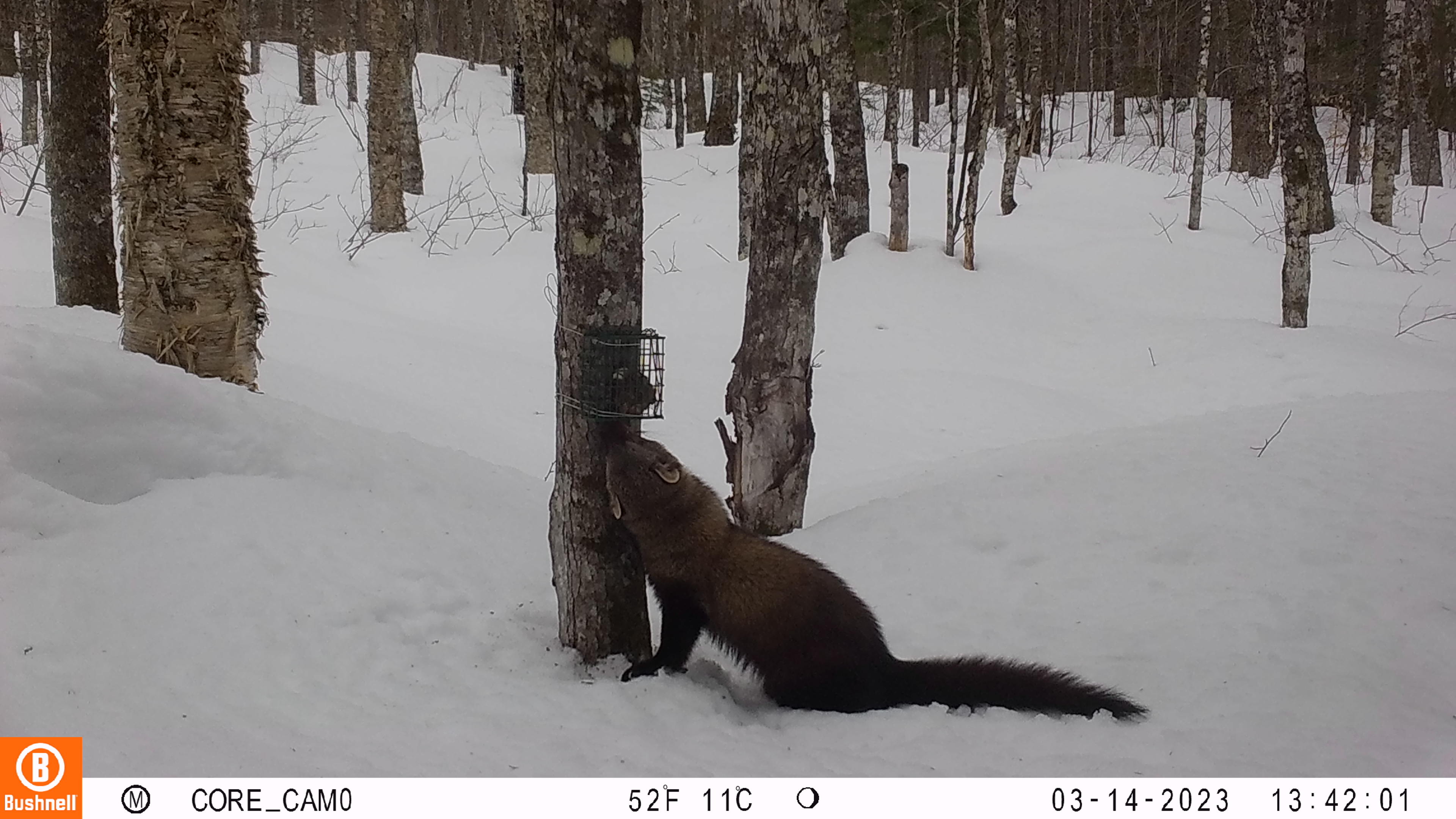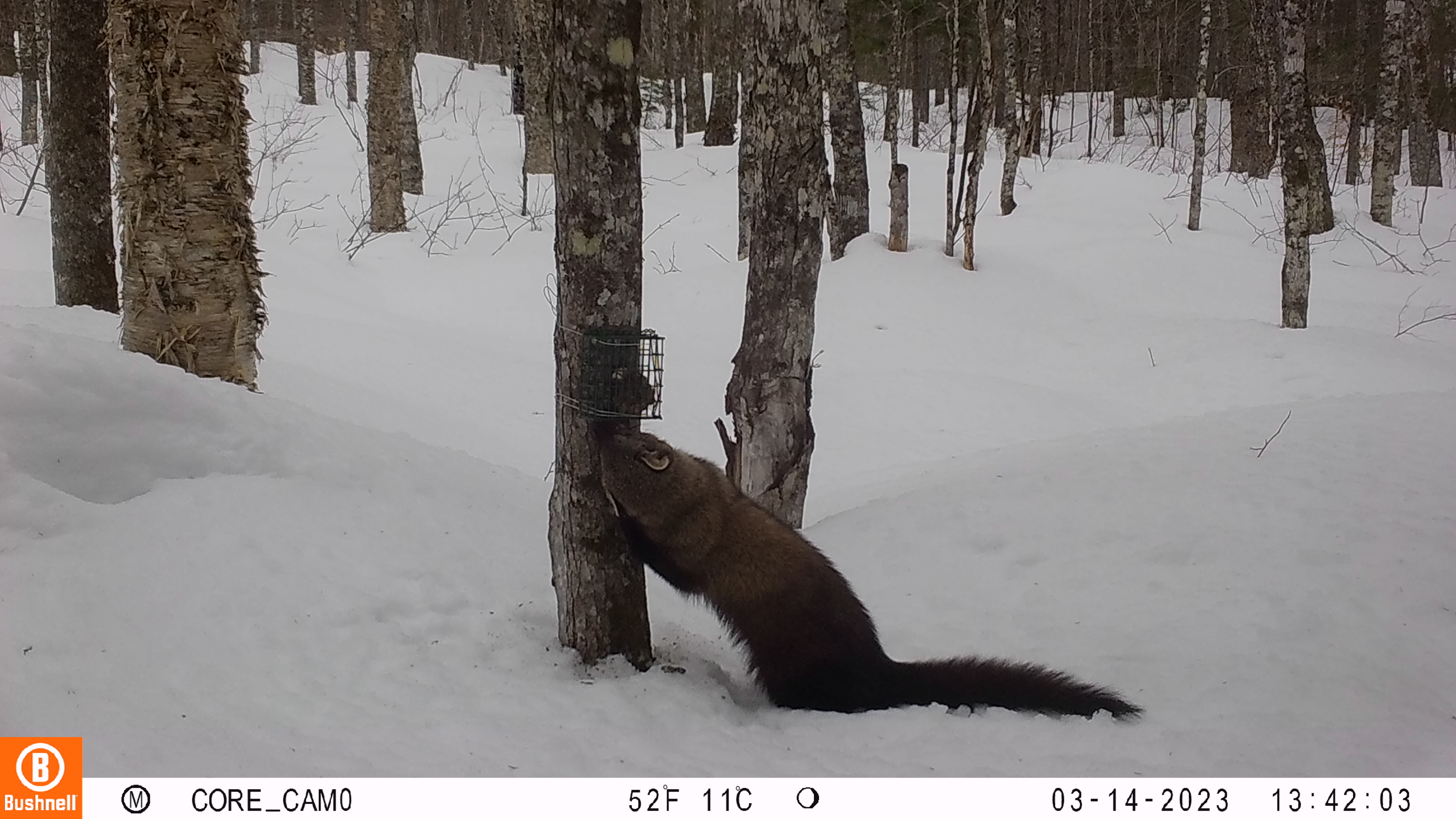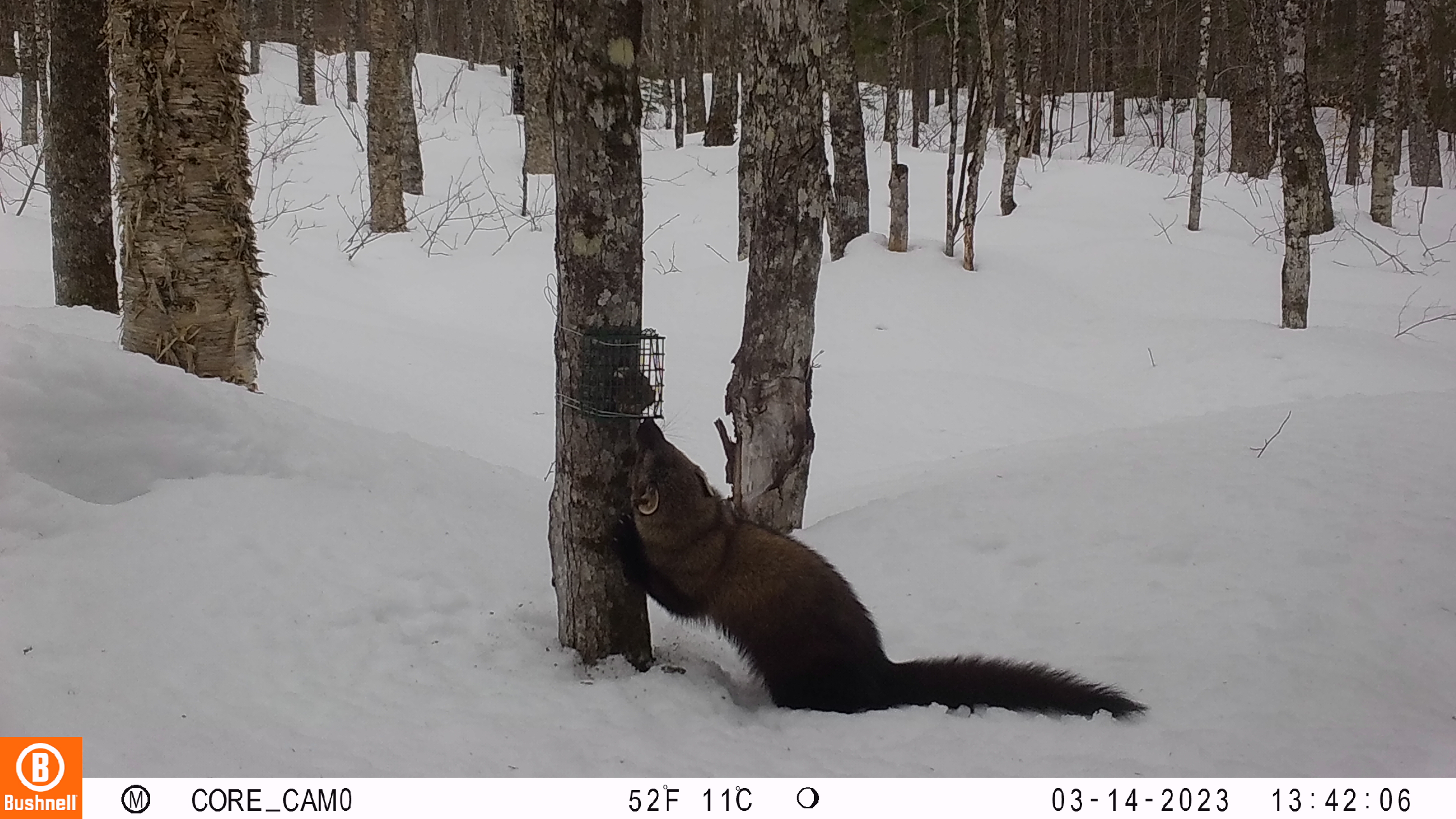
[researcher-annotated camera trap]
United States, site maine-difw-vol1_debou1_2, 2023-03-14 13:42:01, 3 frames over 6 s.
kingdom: Animalia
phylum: Chordata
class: Mammalia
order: Carnivora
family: Mustelidae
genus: Pekania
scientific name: Pekania pennanti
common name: fisher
Fisher (Pekania pennanti).